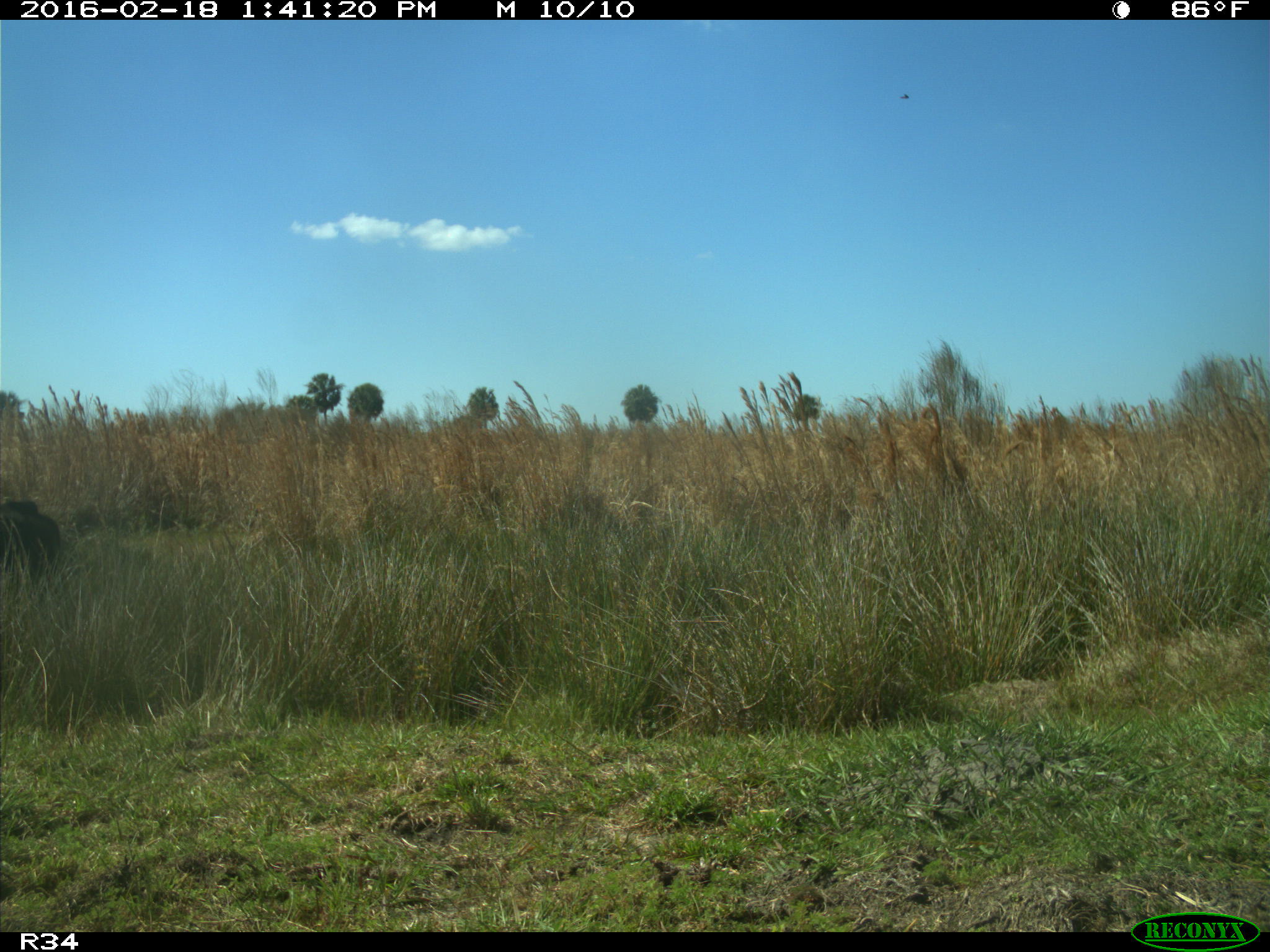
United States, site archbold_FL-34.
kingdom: Animalia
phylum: Chordata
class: Mammalia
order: Artiodactyla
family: Bovidae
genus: Bos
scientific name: Bos taurus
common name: domestic cow